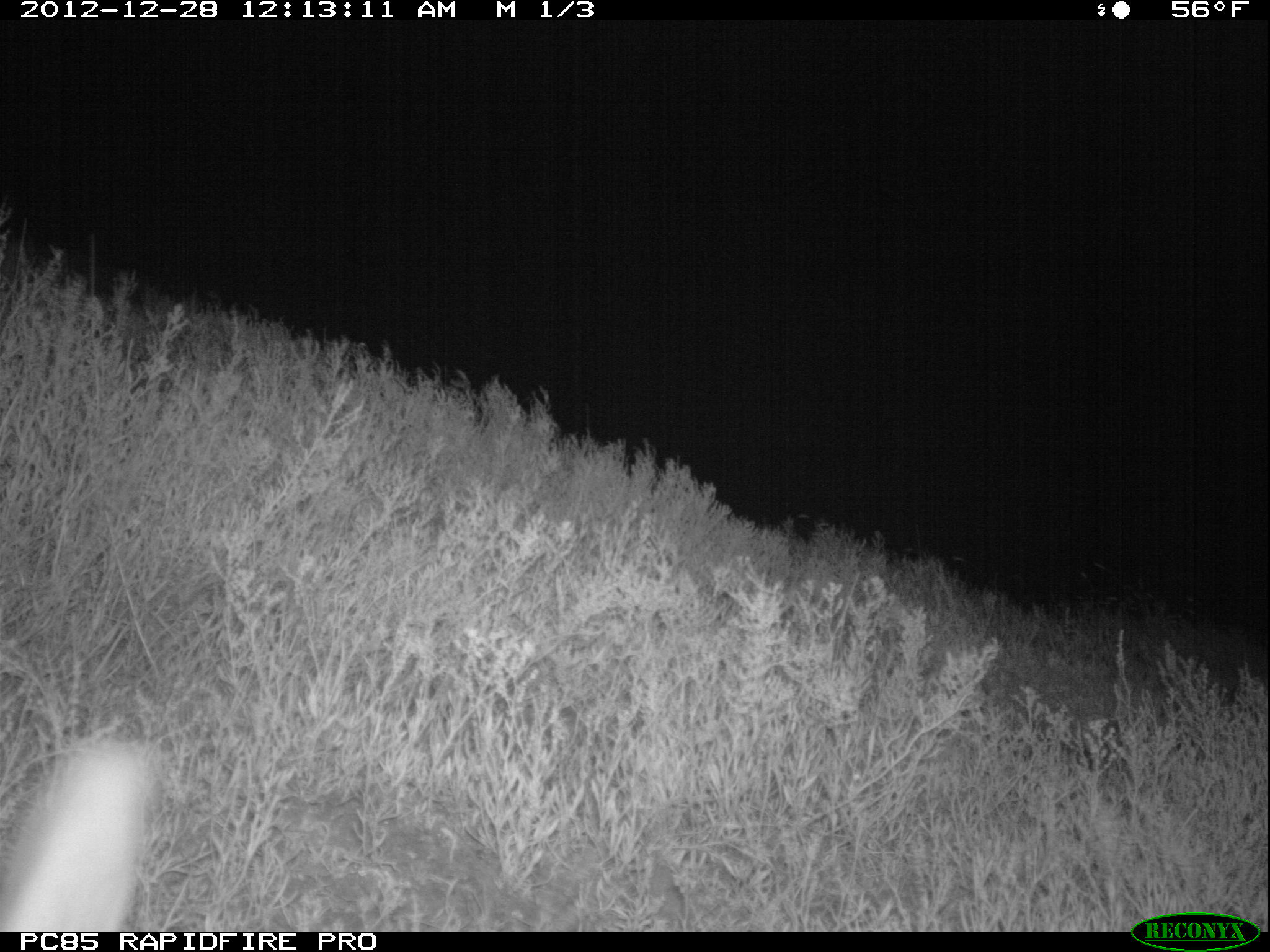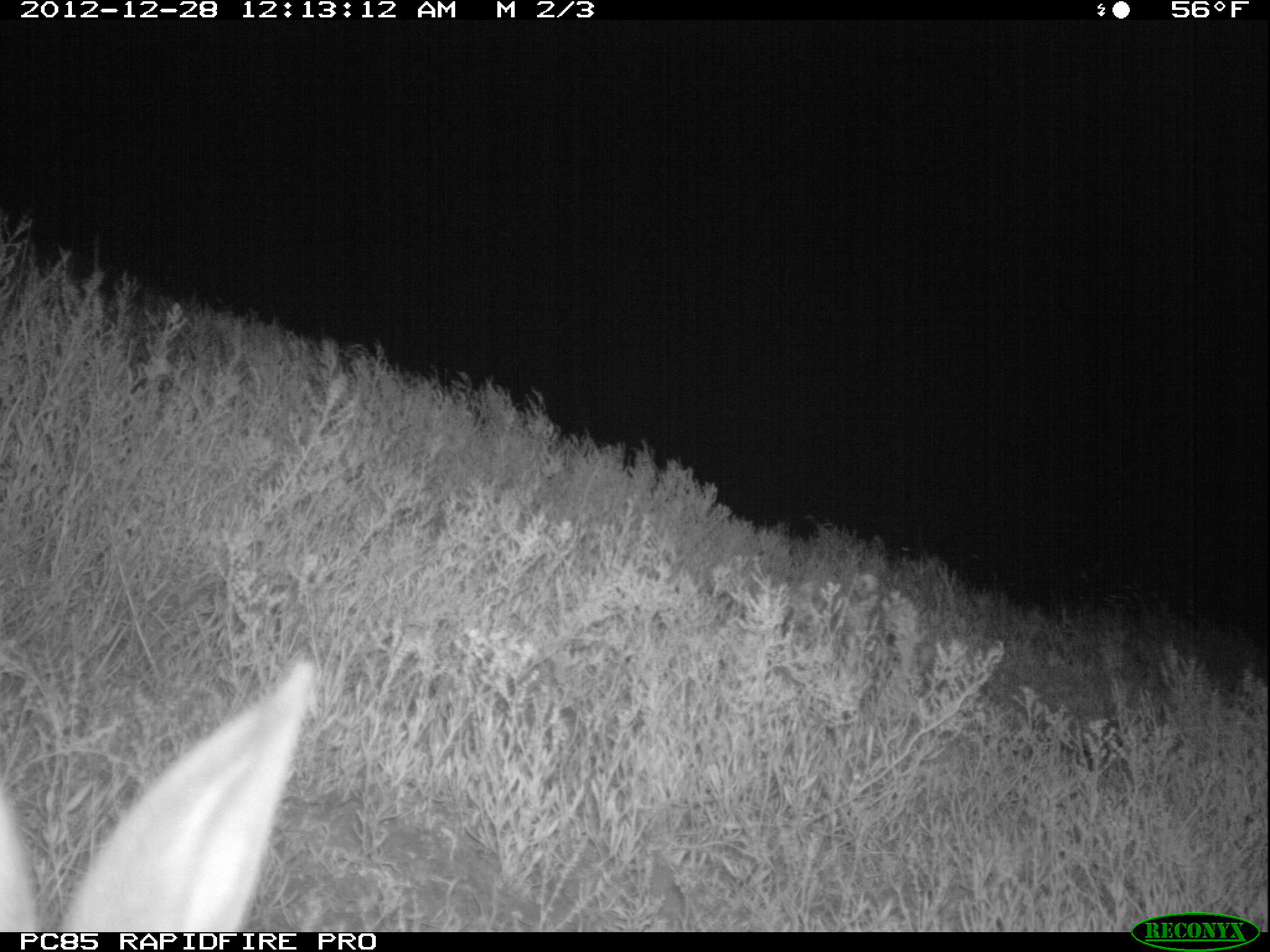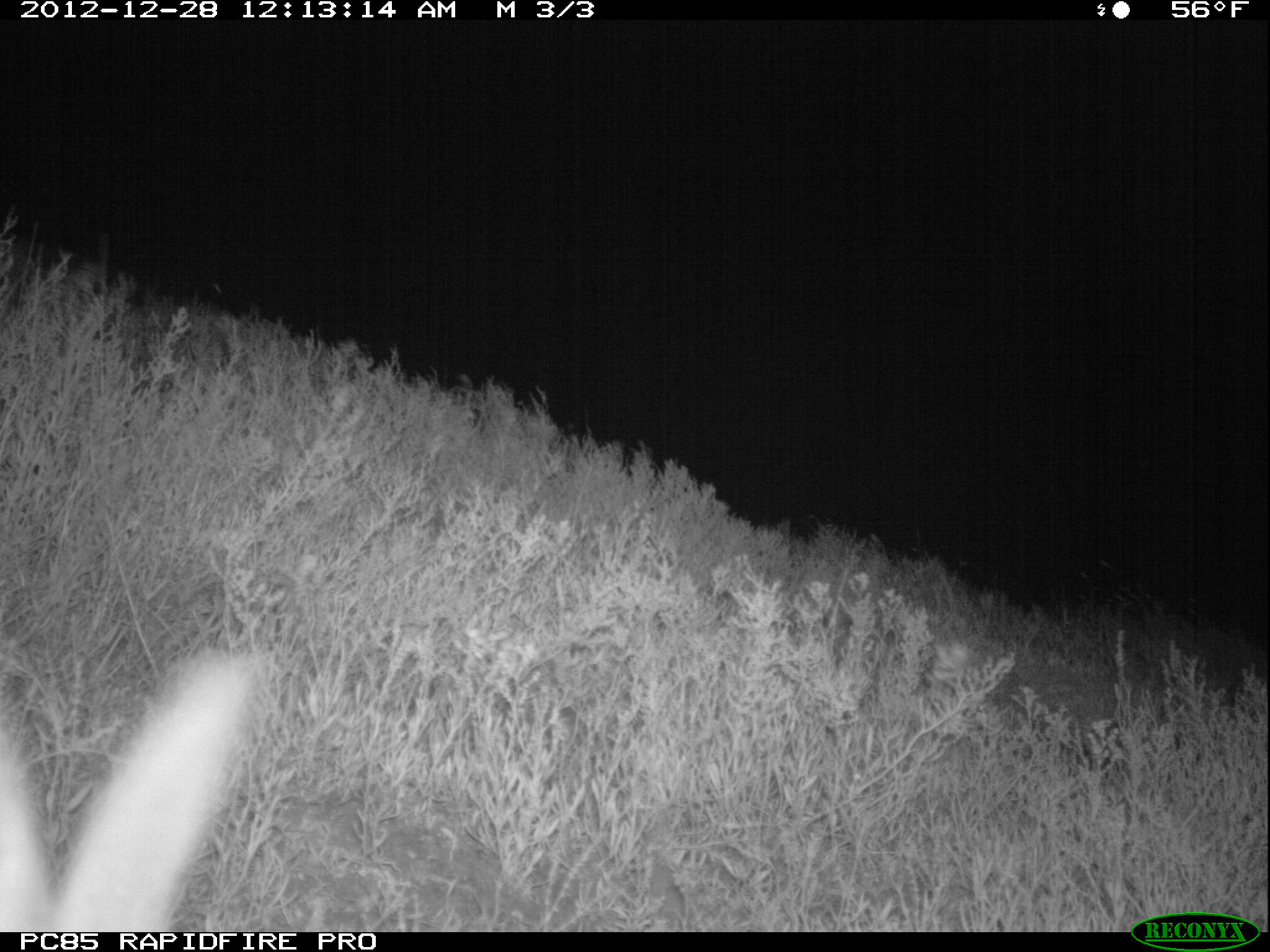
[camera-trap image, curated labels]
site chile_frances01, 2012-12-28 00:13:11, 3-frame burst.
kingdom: Animalia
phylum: Chordata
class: Mammalia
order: Lagomorpha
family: Leporidae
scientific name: Leporidae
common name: rabbits and hares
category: rabbit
Rabbit (rabbits and hares) (Leporidae).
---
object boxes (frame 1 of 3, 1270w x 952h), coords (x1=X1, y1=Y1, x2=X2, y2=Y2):
rabbit: (x1=3, y1=739, x2=156, y2=933)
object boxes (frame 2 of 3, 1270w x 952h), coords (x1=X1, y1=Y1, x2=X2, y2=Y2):
rabbit: (x1=1, y1=661, x2=317, y2=933)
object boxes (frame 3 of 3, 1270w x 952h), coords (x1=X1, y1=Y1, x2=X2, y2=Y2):
rabbit: (x1=0, y1=648, x2=259, y2=930)